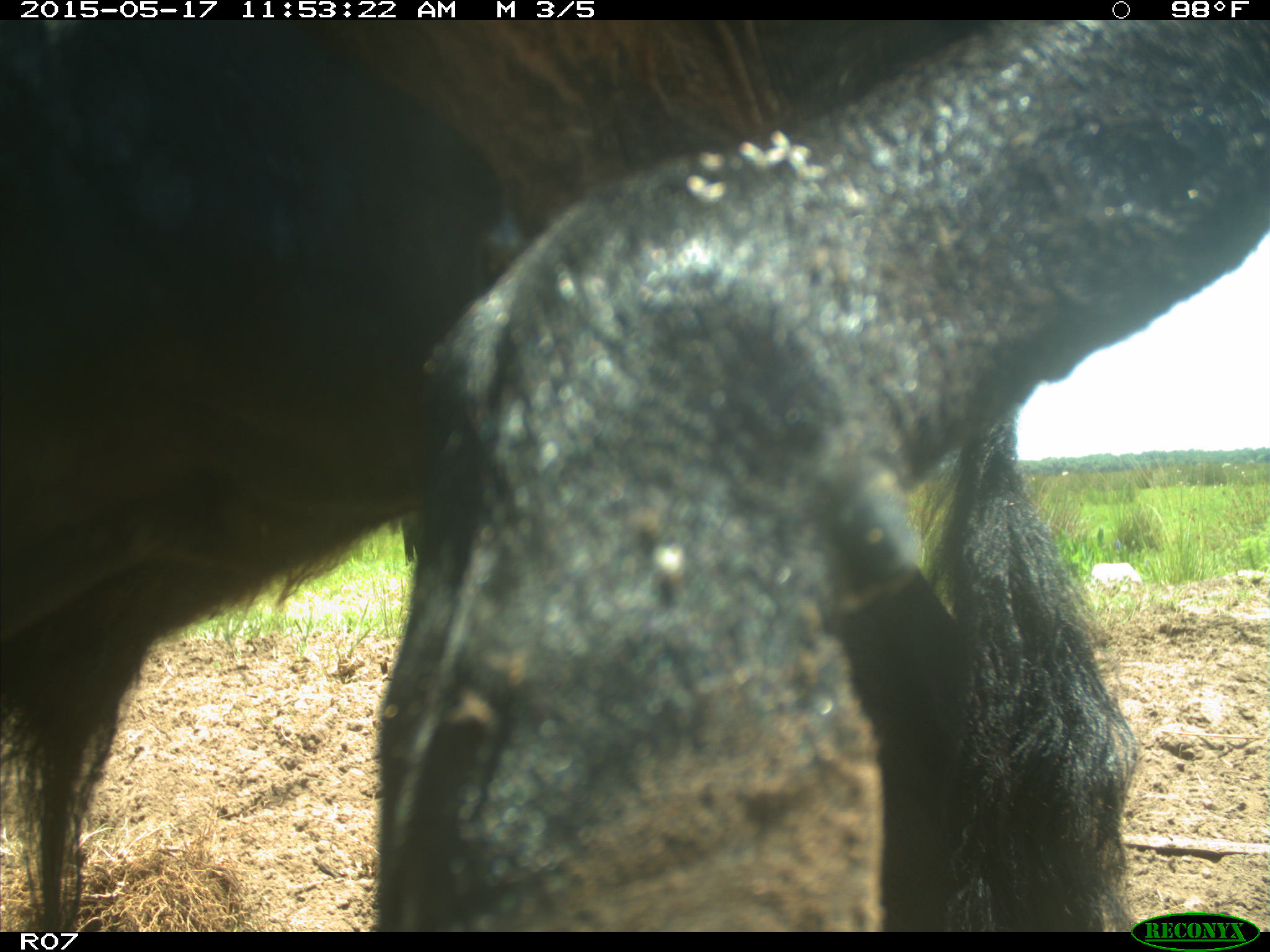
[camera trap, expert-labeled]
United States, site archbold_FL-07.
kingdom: Animalia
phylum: Chordata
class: Mammalia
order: Artiodactyla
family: Bovidae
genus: Bos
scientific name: Bos taurus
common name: domestic cow